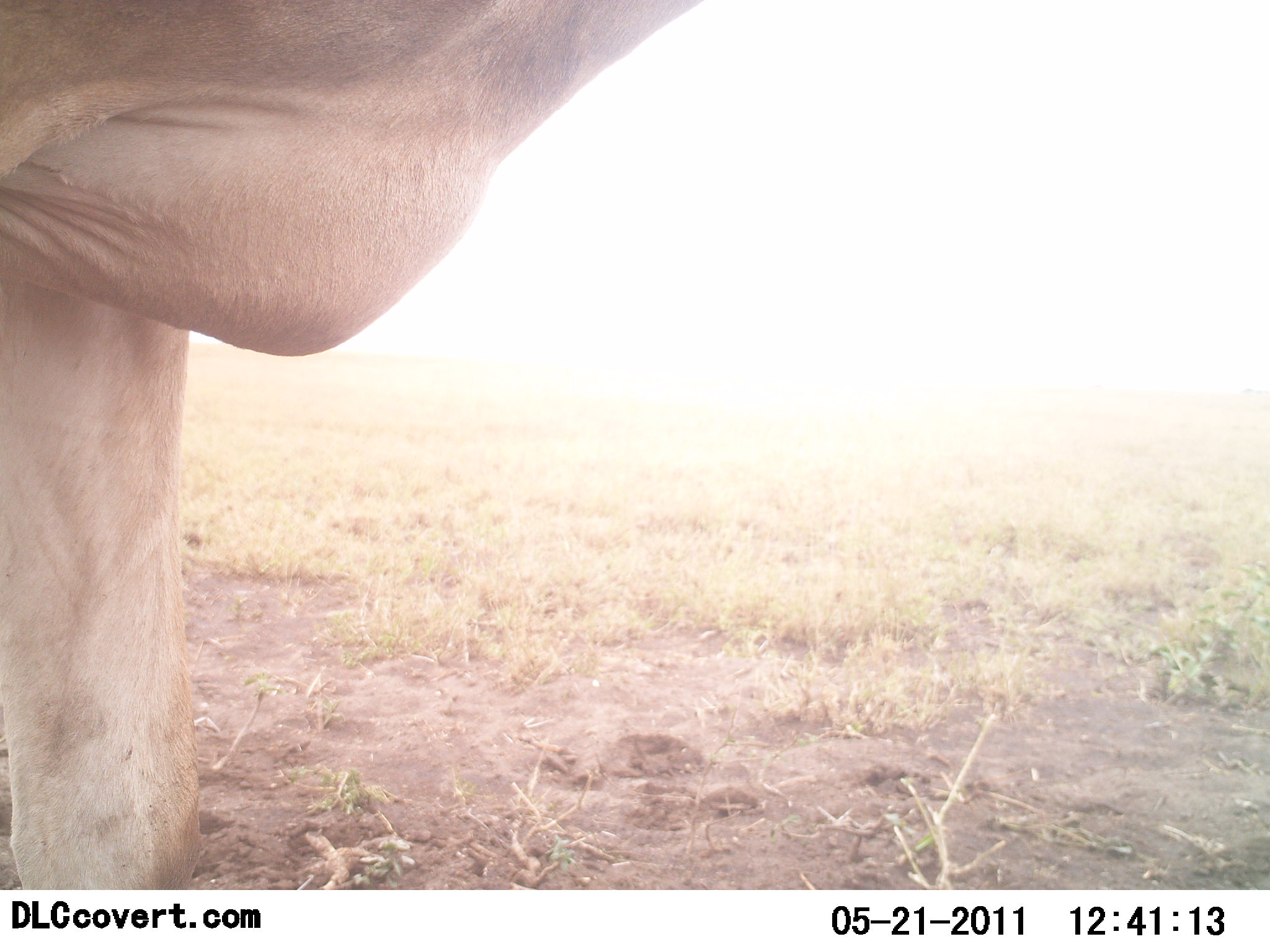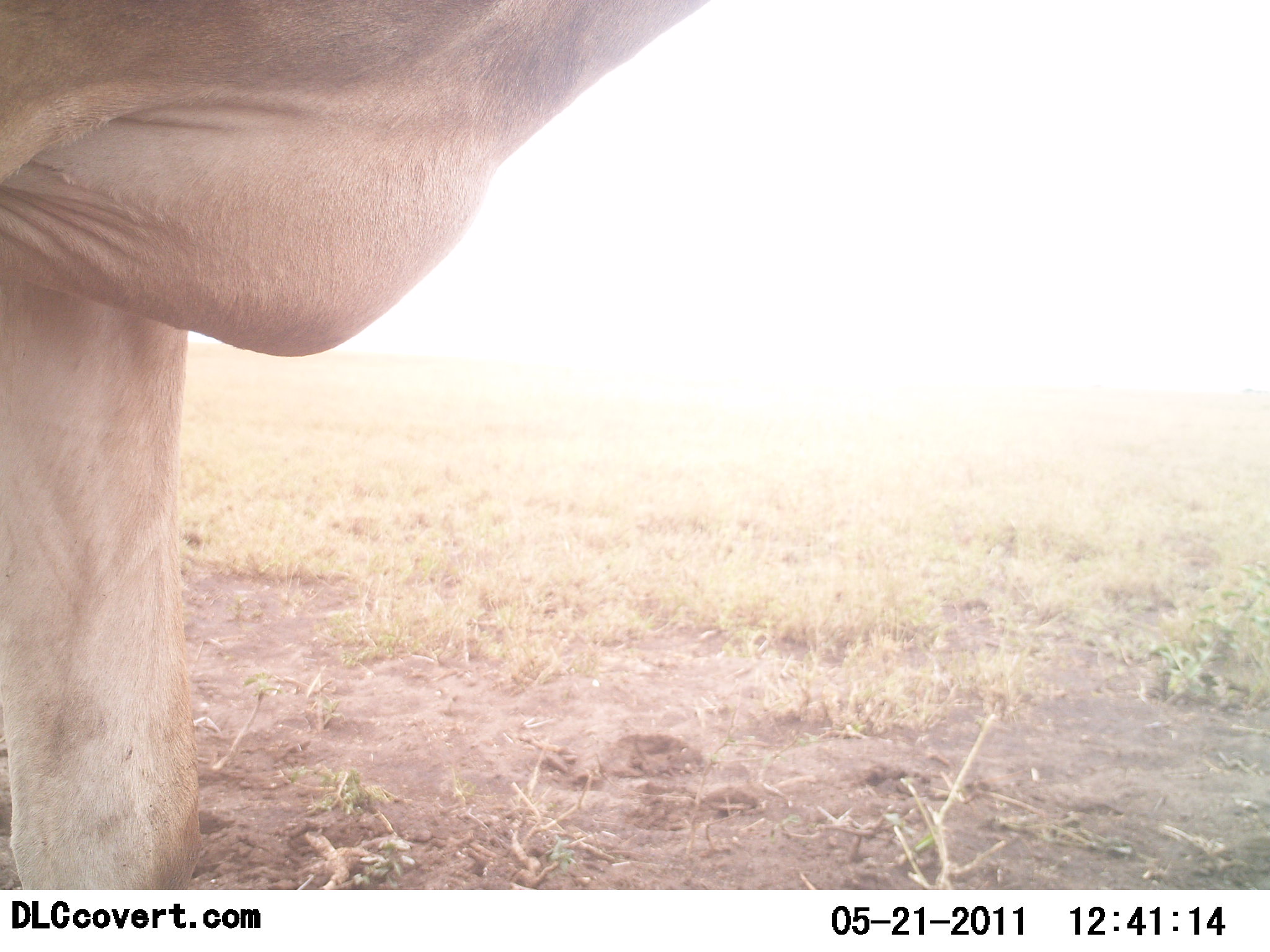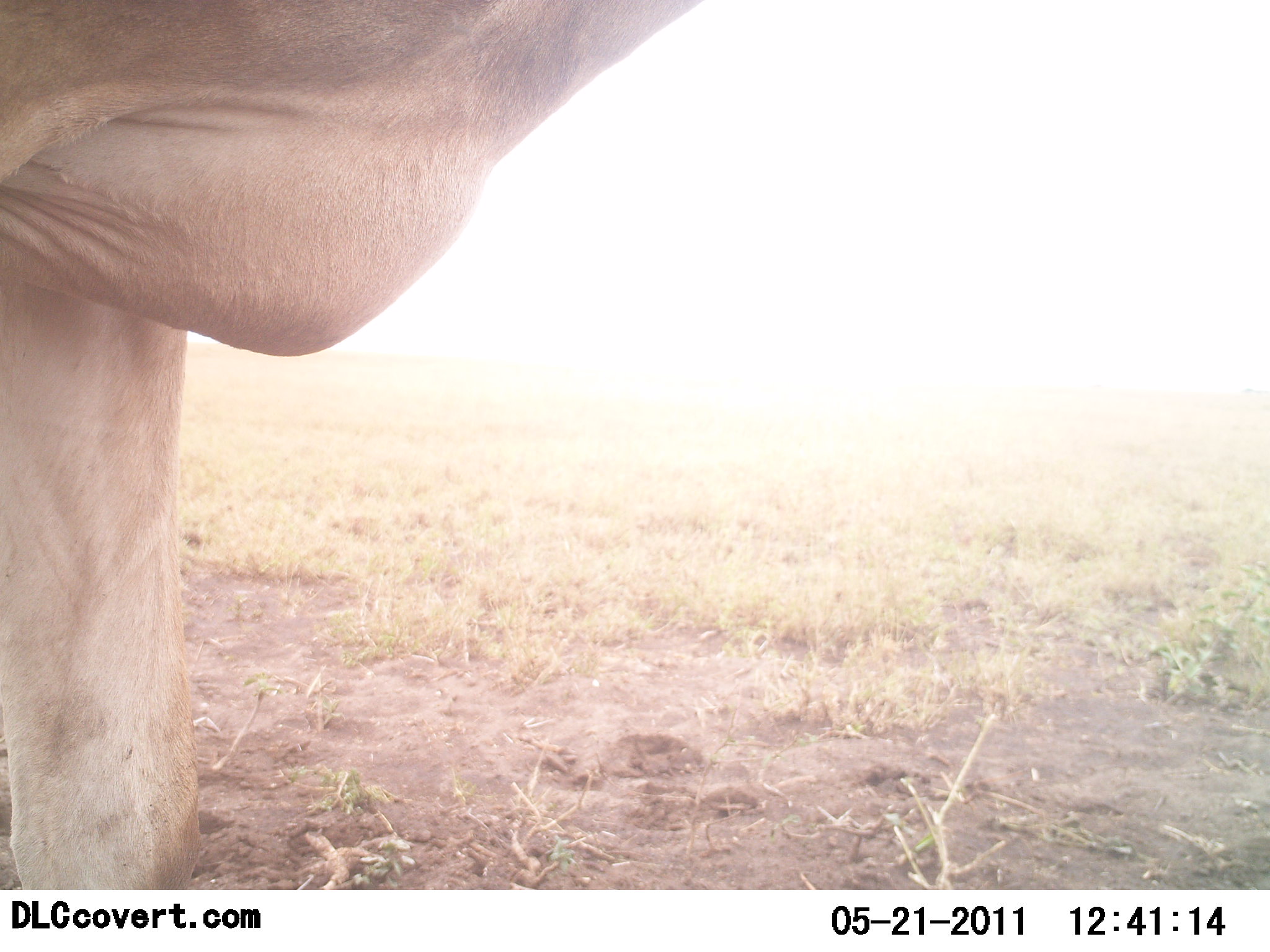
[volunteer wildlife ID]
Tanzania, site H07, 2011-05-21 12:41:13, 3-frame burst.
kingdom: Animalia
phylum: Chordata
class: Mammalia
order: Artiodactyla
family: Bovidae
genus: Tragelaphus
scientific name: Tragelaphus oryx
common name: eland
Eland (Tragelaphus oryx), count 1. Behavior (volunteer vote fractions): standing 100%, resting 0%, moving 0%, interacting 0%. Young present (vote fraction): 0%. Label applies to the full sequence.